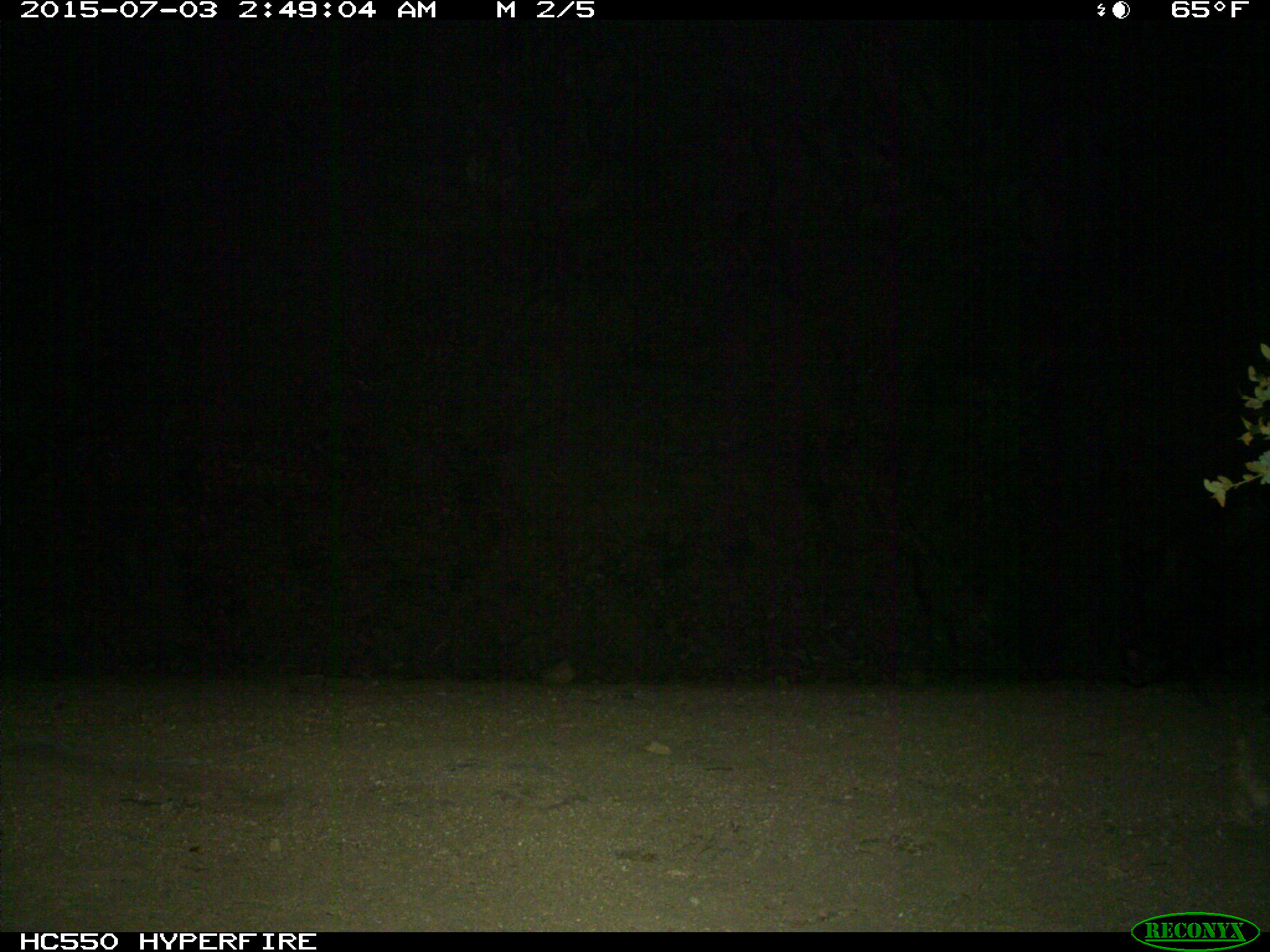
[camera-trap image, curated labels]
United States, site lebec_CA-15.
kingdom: Animalia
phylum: Chordata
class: Mammalia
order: Artiodactyla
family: Suidae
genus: Sus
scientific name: Sus scrofa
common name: wild boar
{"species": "Sus scrofa (wild boar)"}